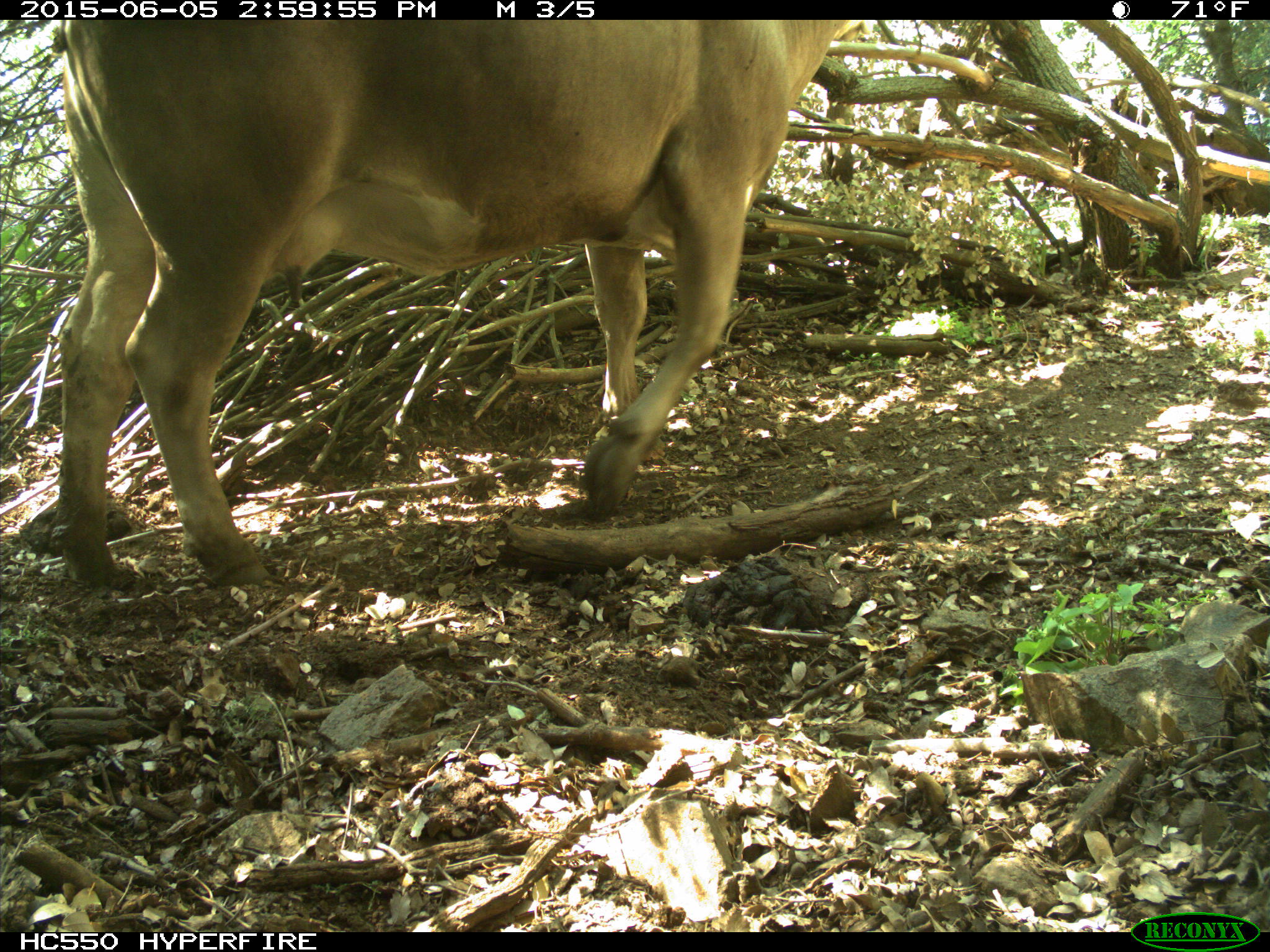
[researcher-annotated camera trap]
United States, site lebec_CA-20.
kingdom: Animalia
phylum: Chordata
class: Mammalia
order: Artiodactyla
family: Bovidae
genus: Bos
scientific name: Bos taurus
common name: domestic cow